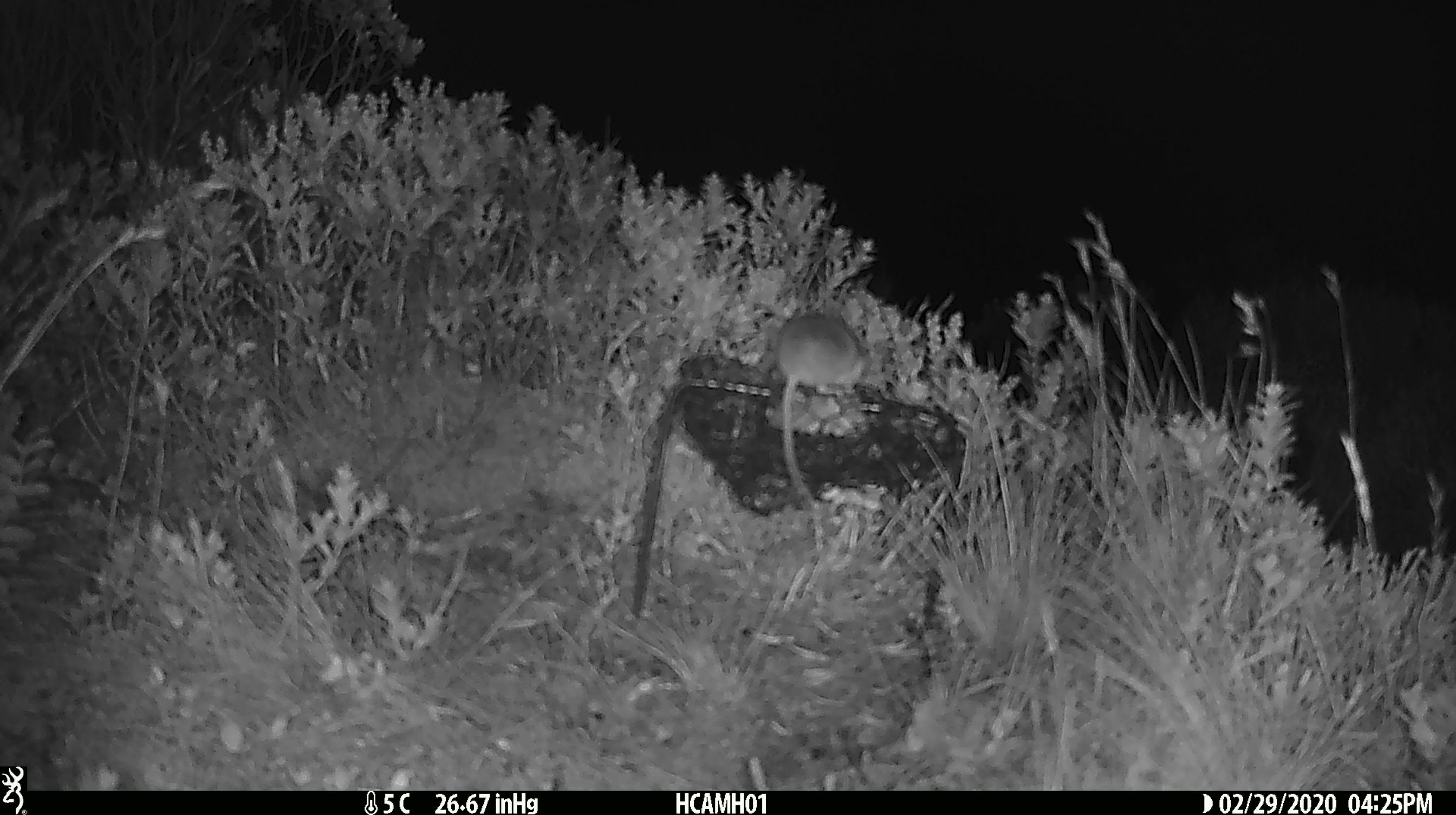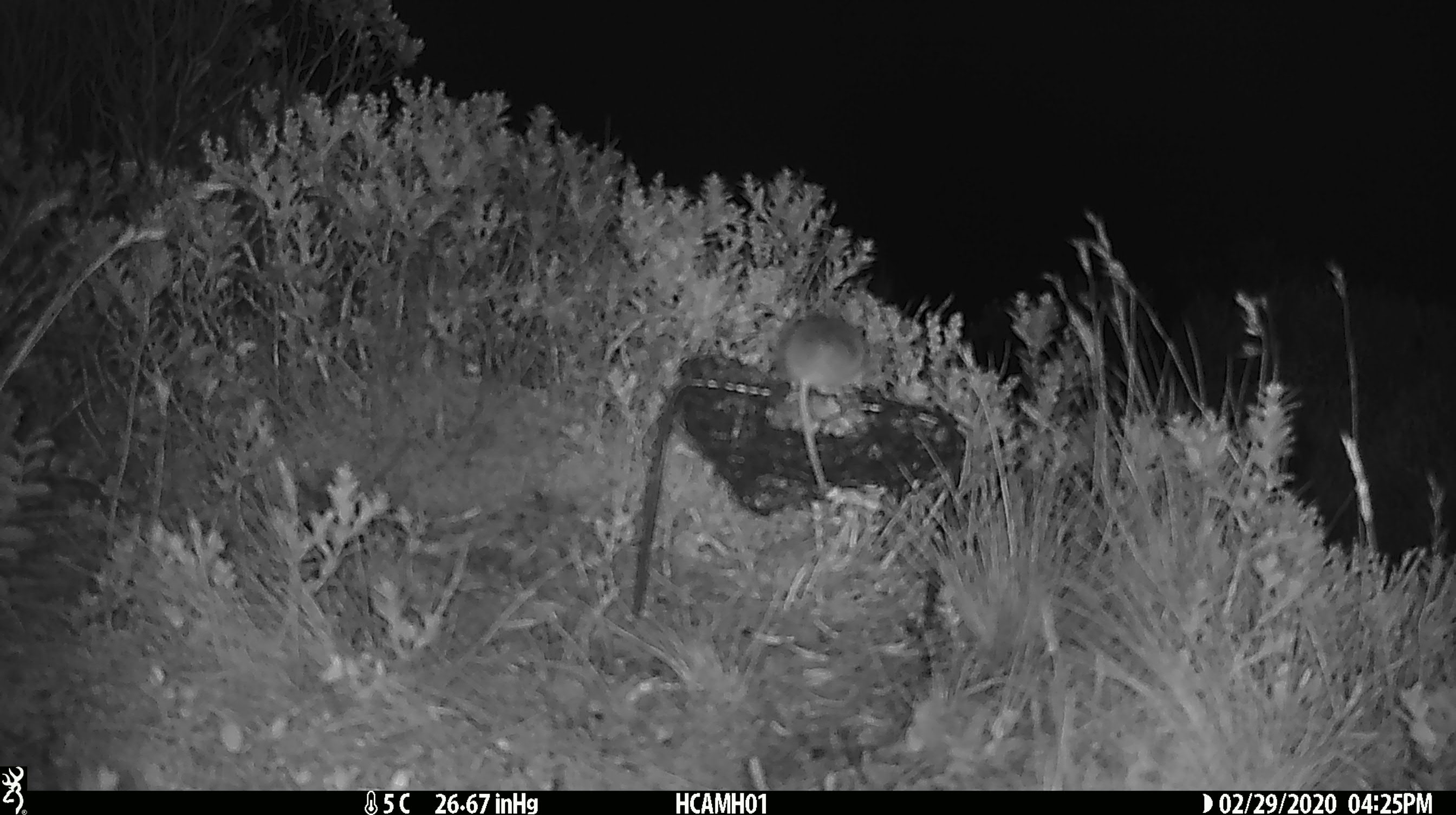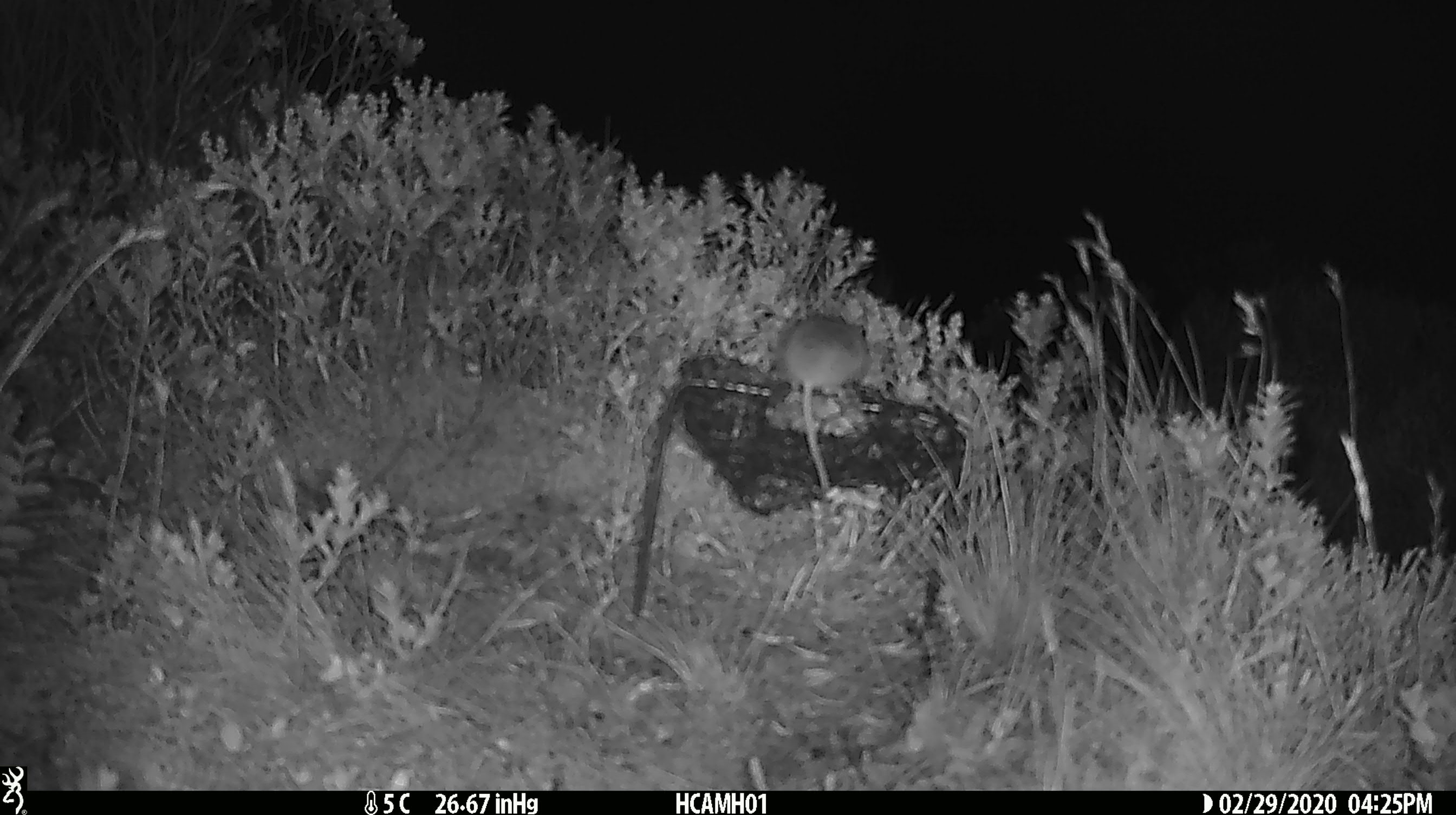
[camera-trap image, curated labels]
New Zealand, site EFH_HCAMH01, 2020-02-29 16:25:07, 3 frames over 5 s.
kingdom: Animalia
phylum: Chordata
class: Mammalia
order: Rodentia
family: Muridae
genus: Mus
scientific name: Mus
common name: mouse